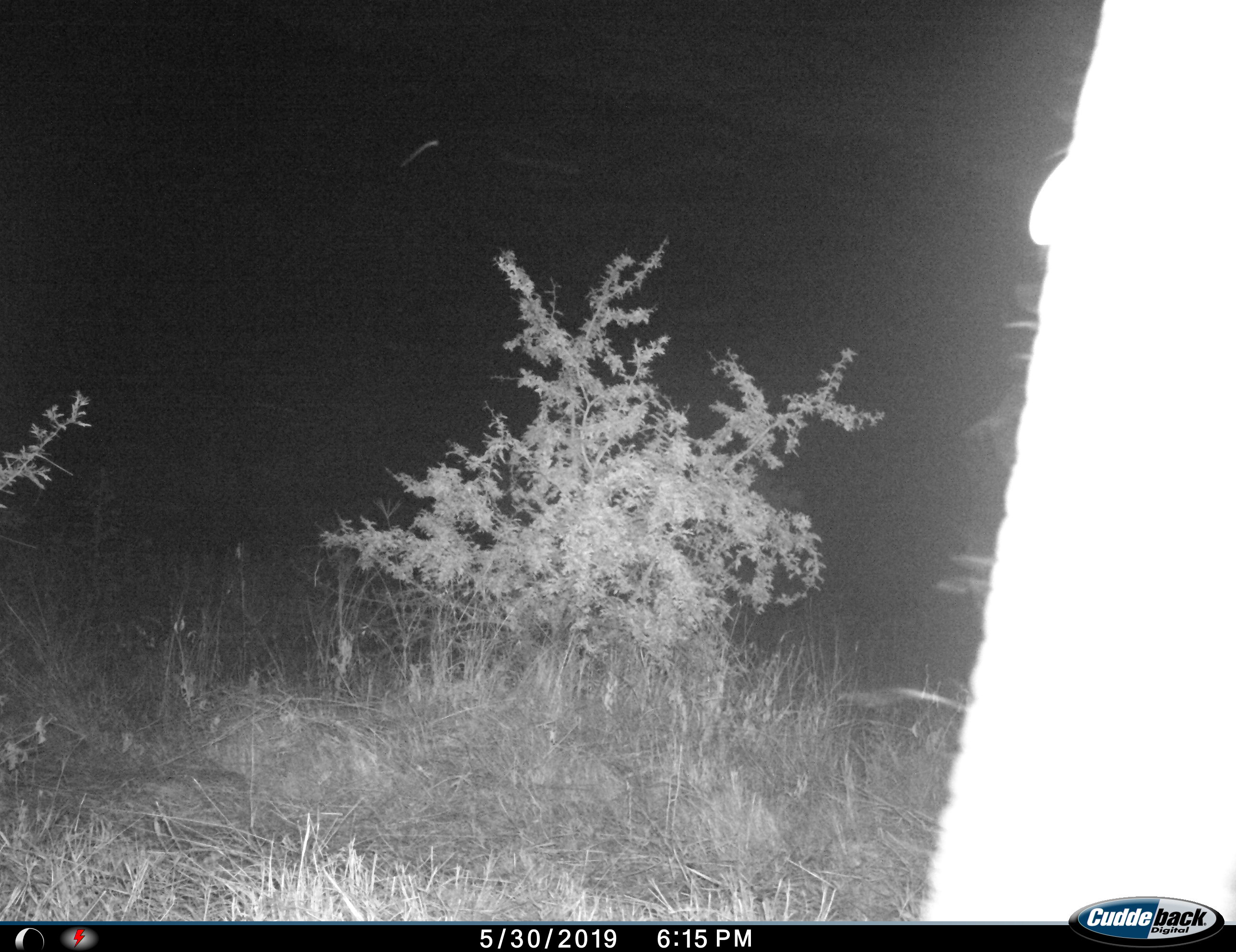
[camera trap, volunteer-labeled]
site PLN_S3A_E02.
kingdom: Animalia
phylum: Chordata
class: Mammalia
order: Proboscidea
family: Elephantidae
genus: Loxodonta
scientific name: Loxodonta africana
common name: african bush elephant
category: elephant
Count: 1.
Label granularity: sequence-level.